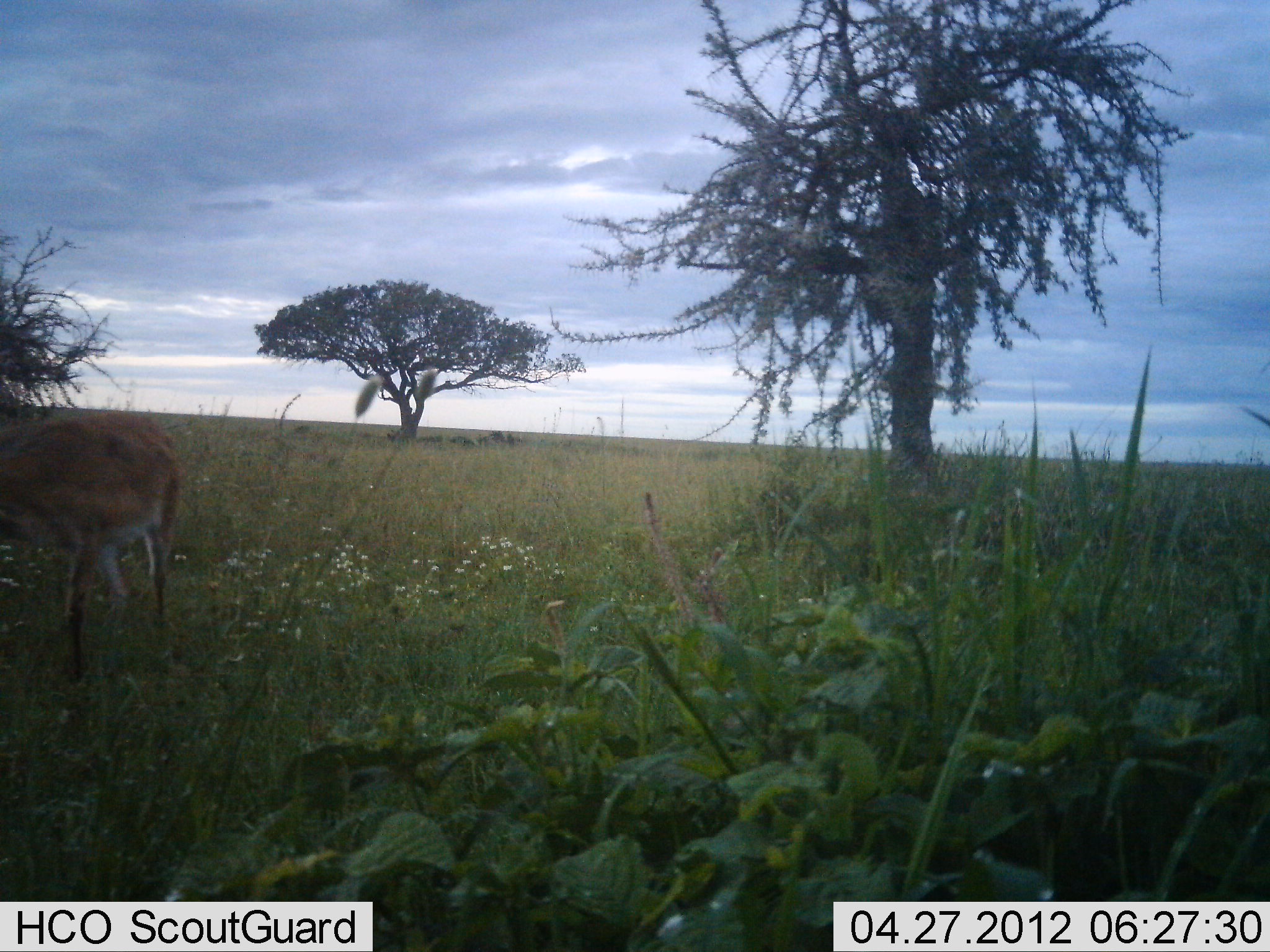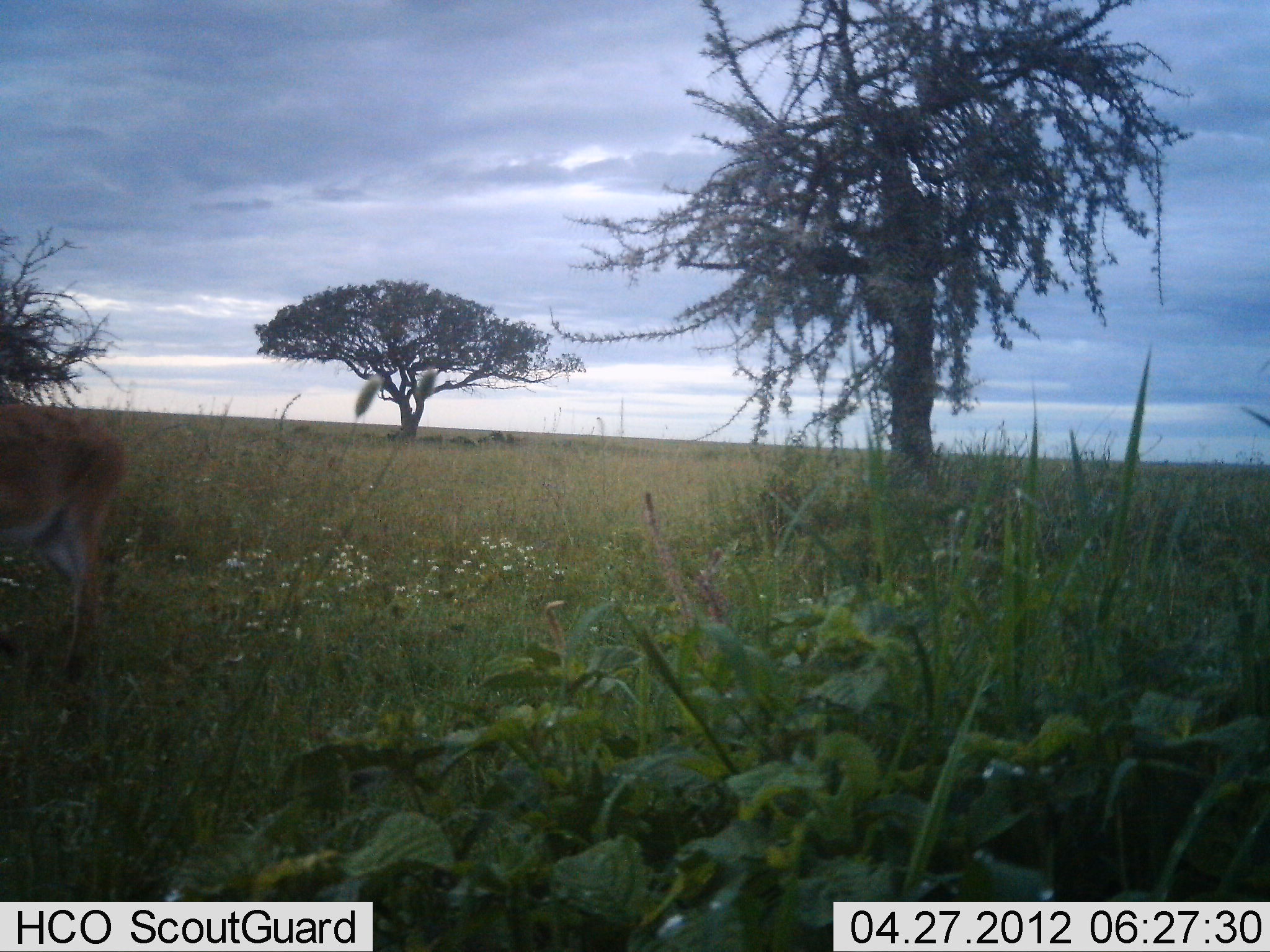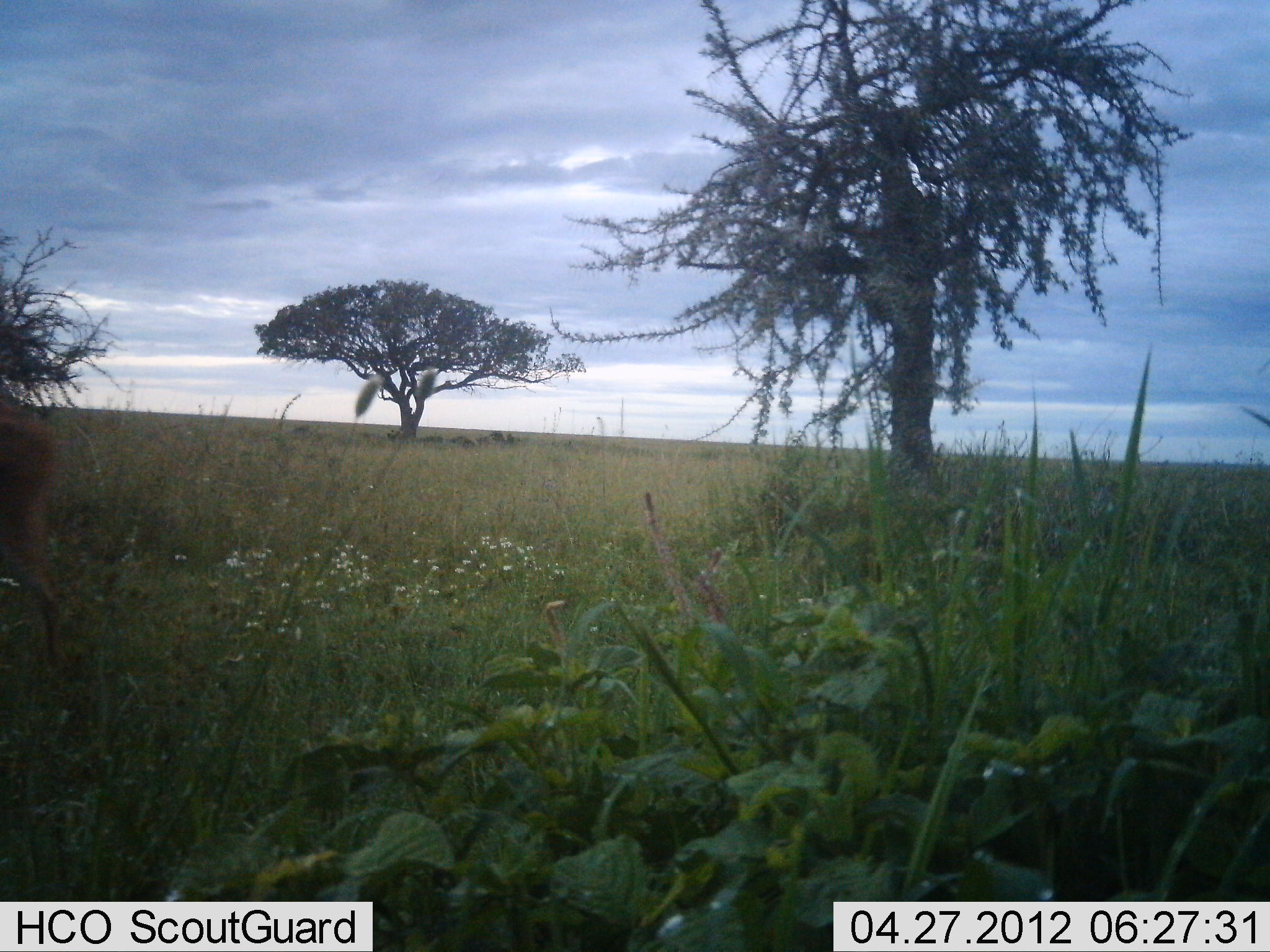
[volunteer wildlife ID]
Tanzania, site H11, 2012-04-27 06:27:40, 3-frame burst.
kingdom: Animalia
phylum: Chordata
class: Mammalia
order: Artiodactyla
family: Bovidae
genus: Redunca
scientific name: Redunca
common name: reedbuck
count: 1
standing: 20%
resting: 0%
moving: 80%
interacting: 0%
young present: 0%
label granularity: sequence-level